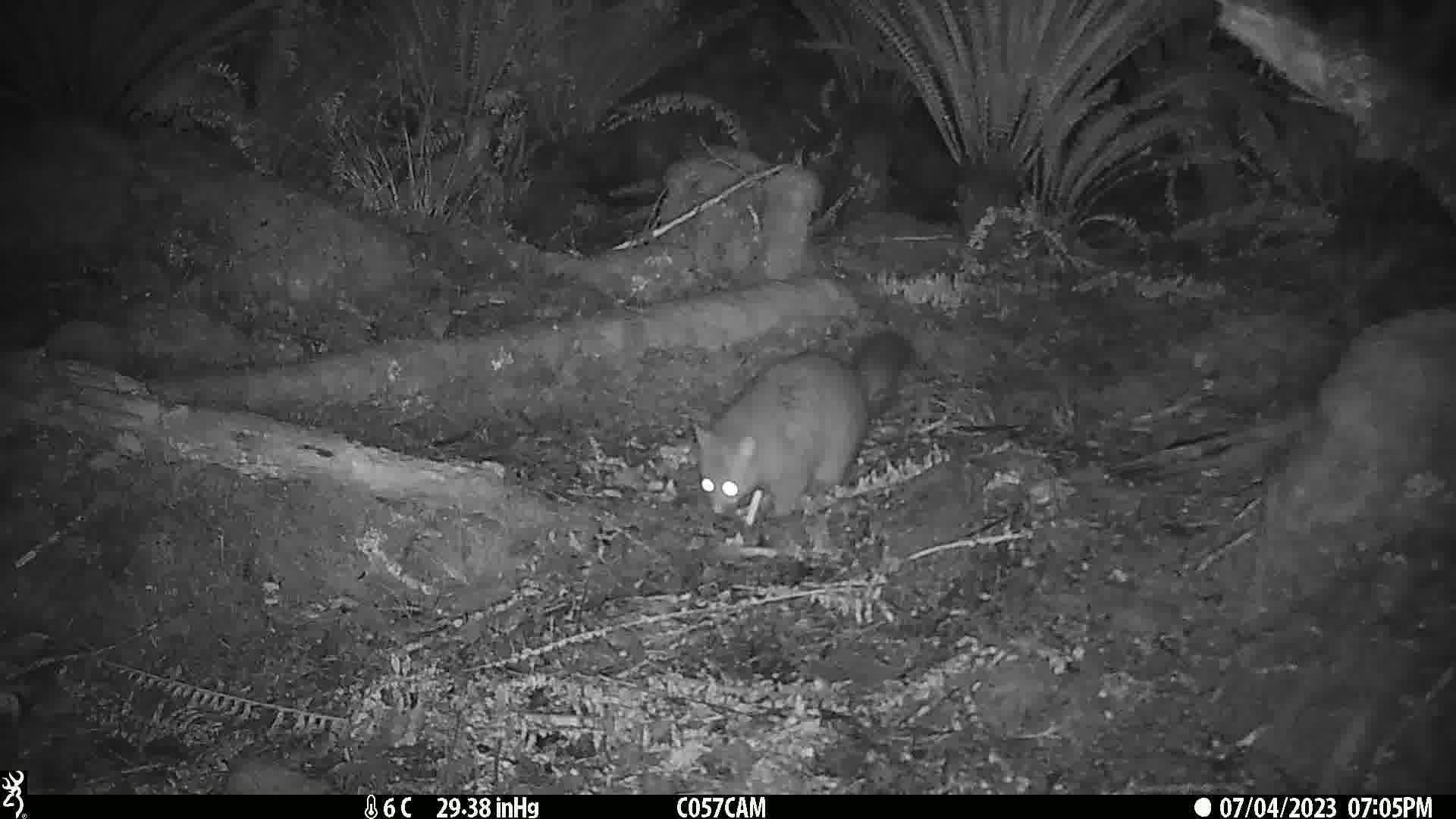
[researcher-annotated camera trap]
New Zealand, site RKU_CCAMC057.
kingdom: Animalia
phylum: Chordata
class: Mammalia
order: Diprotodontia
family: Phalangeridae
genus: Trichosurus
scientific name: Trichosurus vulpecula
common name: common brushtail possum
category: possum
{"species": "possum (common brushtail possum) (Trichosurus vulpecula)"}